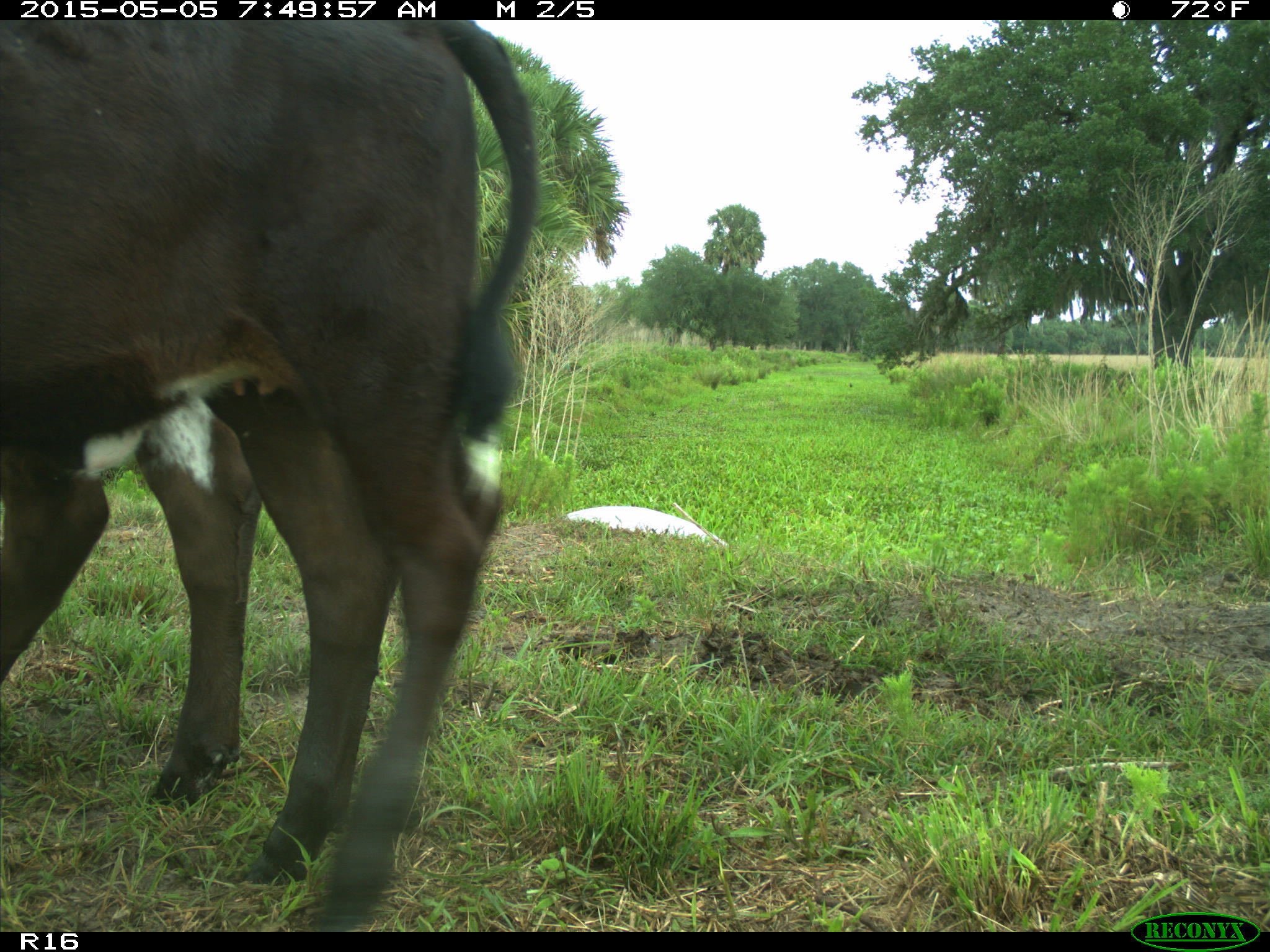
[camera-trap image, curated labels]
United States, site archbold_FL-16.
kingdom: Animalia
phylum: Chordata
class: Mammalia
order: Artiodactyla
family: Bovidae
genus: Bos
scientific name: Bos taurus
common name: domestic cow